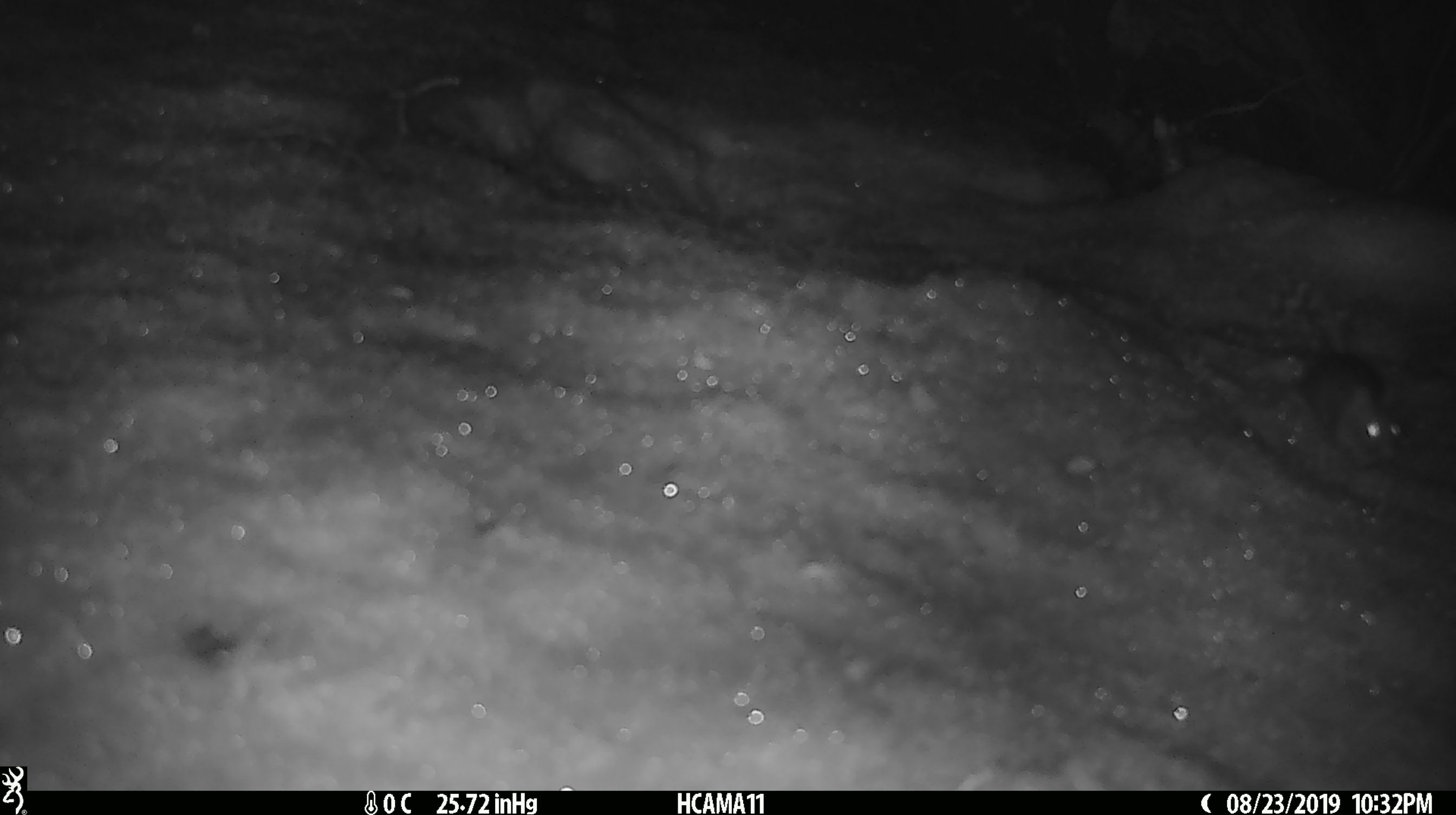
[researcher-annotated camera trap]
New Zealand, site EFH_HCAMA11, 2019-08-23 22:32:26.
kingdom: Animalia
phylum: Chordata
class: Mammalia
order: Rodentia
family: Muridae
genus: Mus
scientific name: Mus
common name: mouse